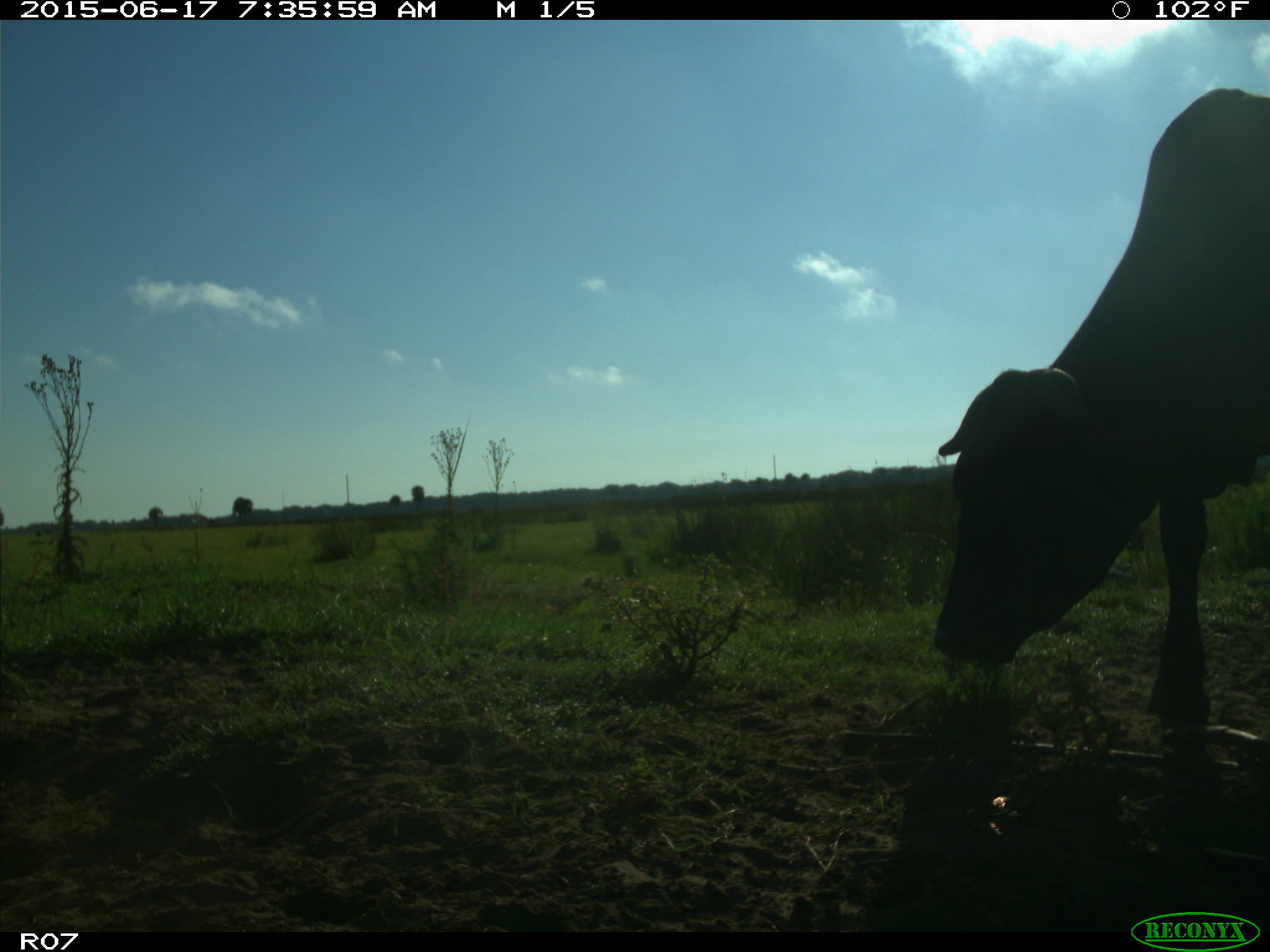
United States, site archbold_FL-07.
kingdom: Animalia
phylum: Chordata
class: Mammalia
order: Artiodactyla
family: Bovidae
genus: Bos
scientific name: Bos taurus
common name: domestic cow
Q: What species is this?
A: Bos taurus (domestic cow).